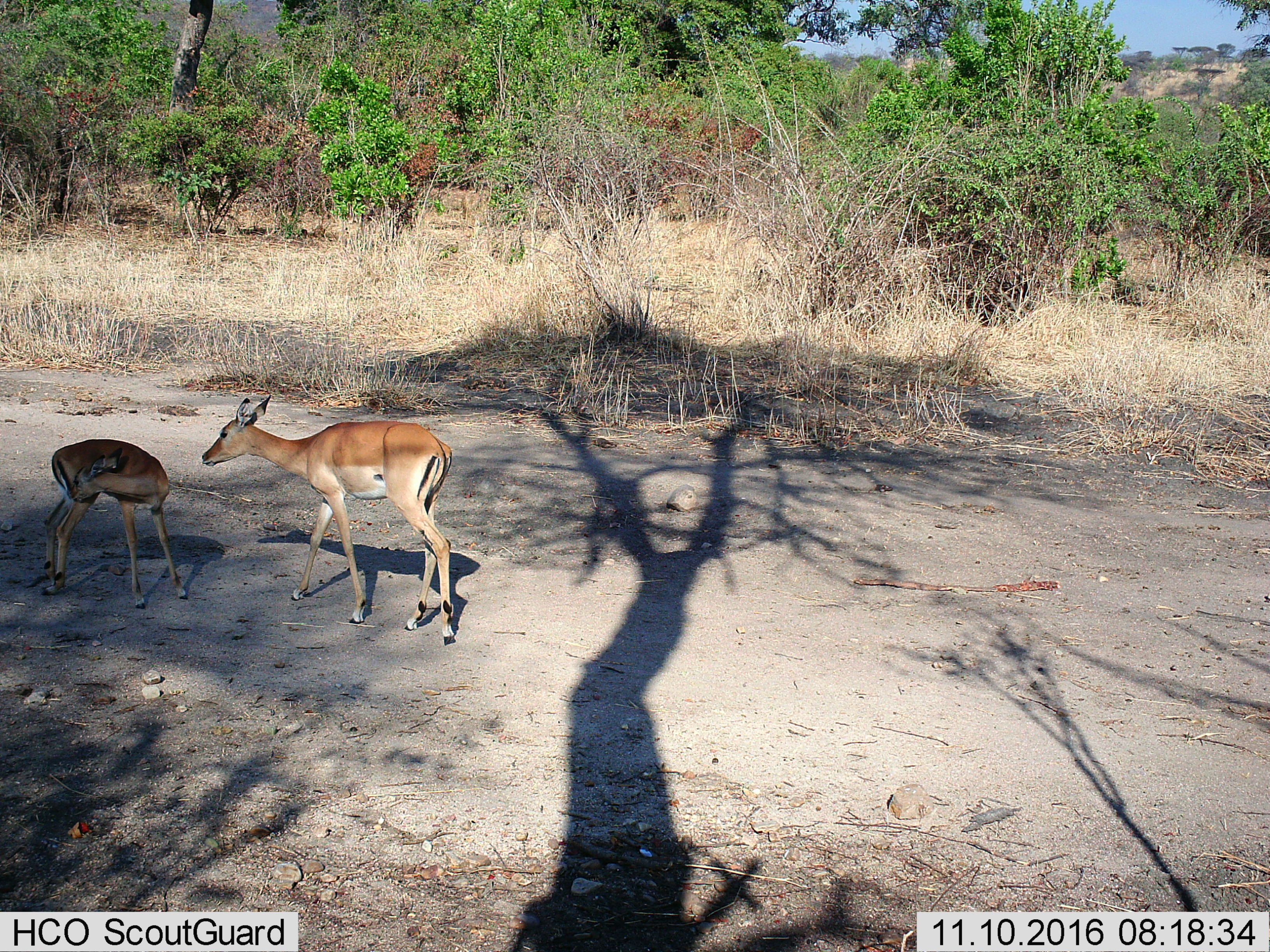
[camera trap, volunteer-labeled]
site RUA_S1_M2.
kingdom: Animalia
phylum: Chordata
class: Mammalia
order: Artiodactyla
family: Bovidae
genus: Aepyceros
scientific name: Aepyceros melampus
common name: impala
Impala (Aepyceros melampus), count 2. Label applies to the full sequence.